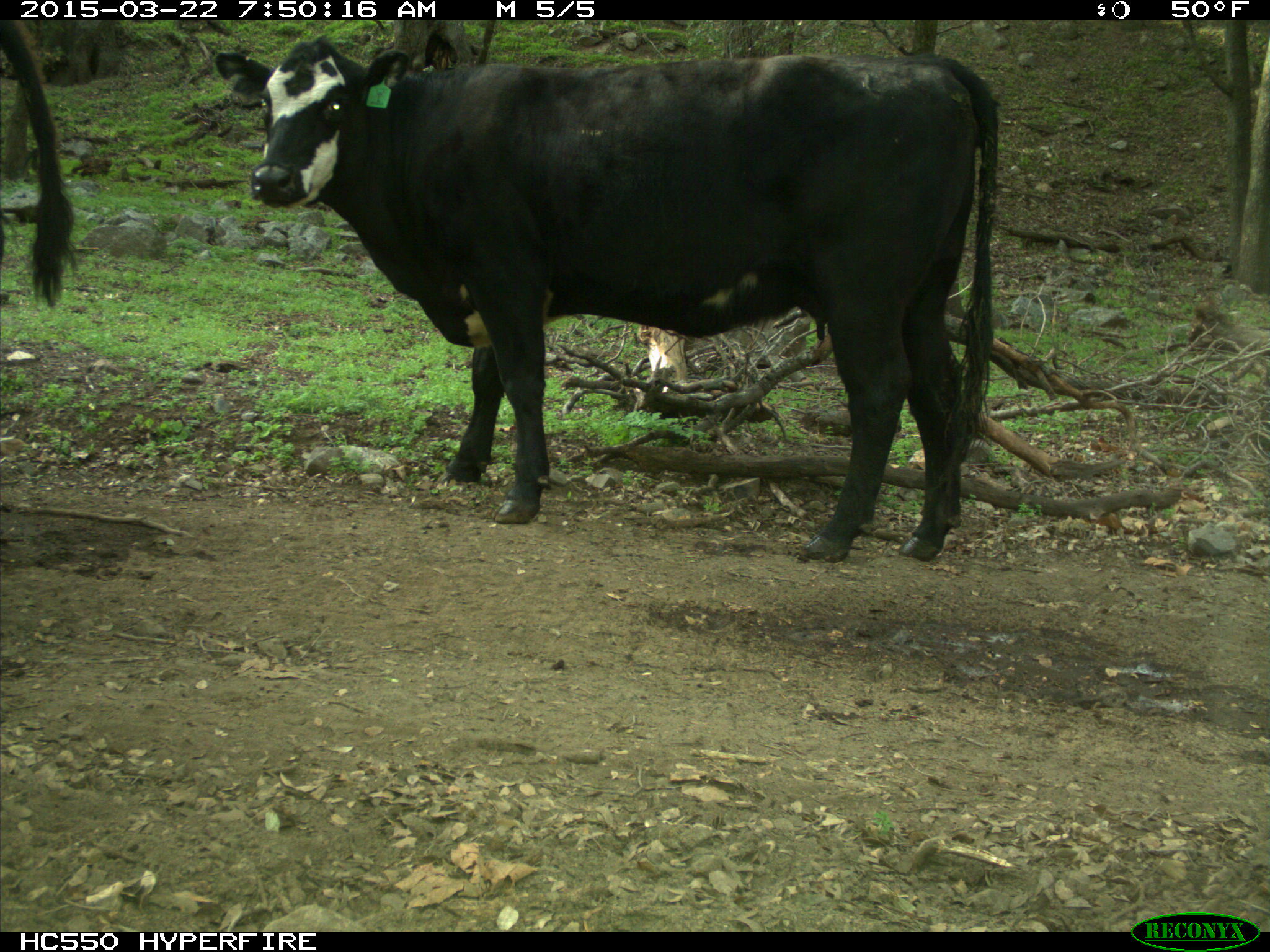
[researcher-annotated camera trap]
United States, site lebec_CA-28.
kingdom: Animalia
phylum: Chordata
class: Mammalia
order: Artiodactyla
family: Bovidae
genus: Bos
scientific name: Bos taurus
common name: domestic cow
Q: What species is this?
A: Bos taurus (domestic cow).